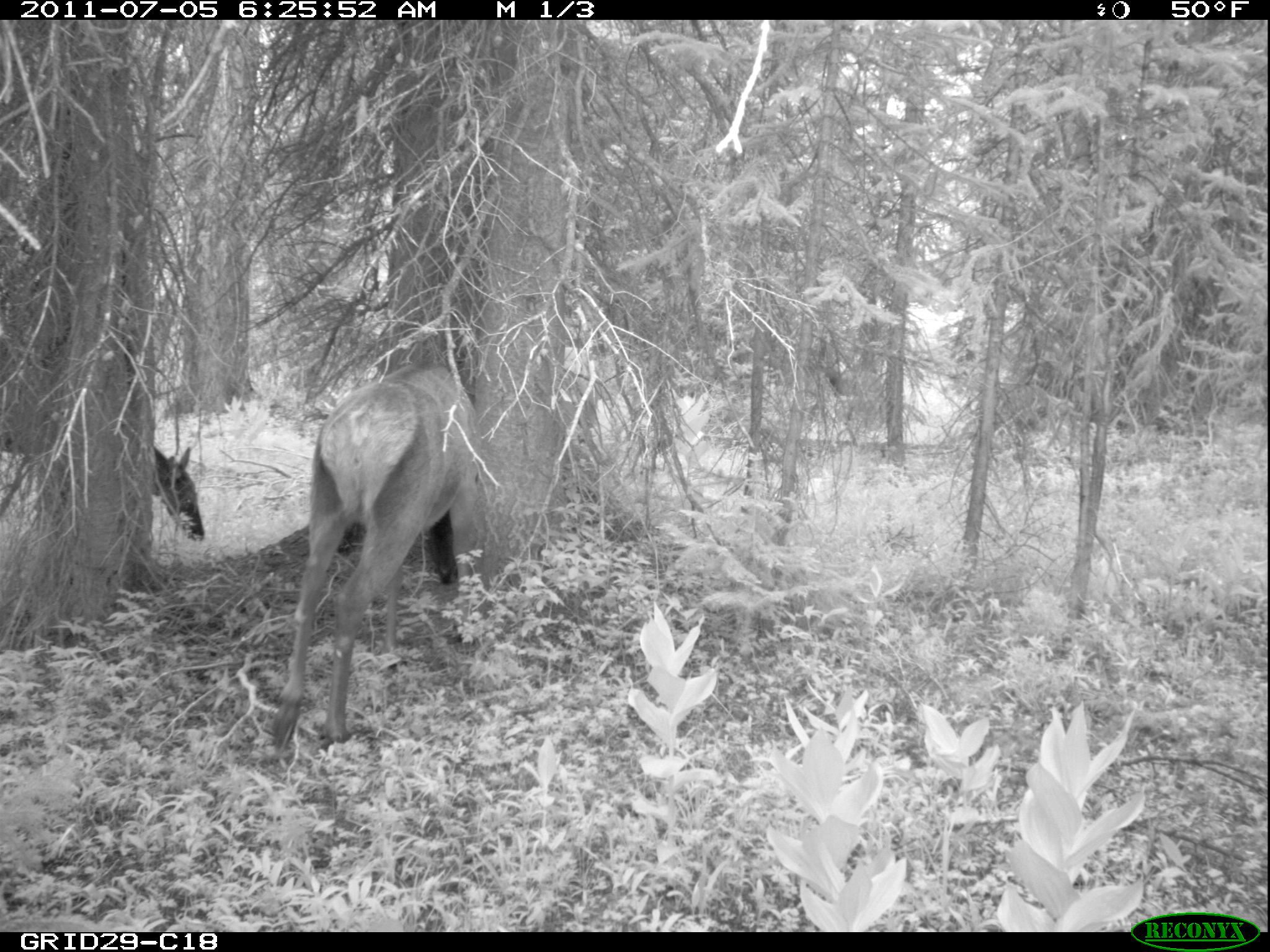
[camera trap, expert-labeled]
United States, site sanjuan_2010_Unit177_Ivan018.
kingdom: Animalia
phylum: Chordata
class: Mammalia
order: Artiodactyla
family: Cervidae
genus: Cervus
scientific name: Cervus elaphus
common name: red deer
Cervus elaphus (red deer).